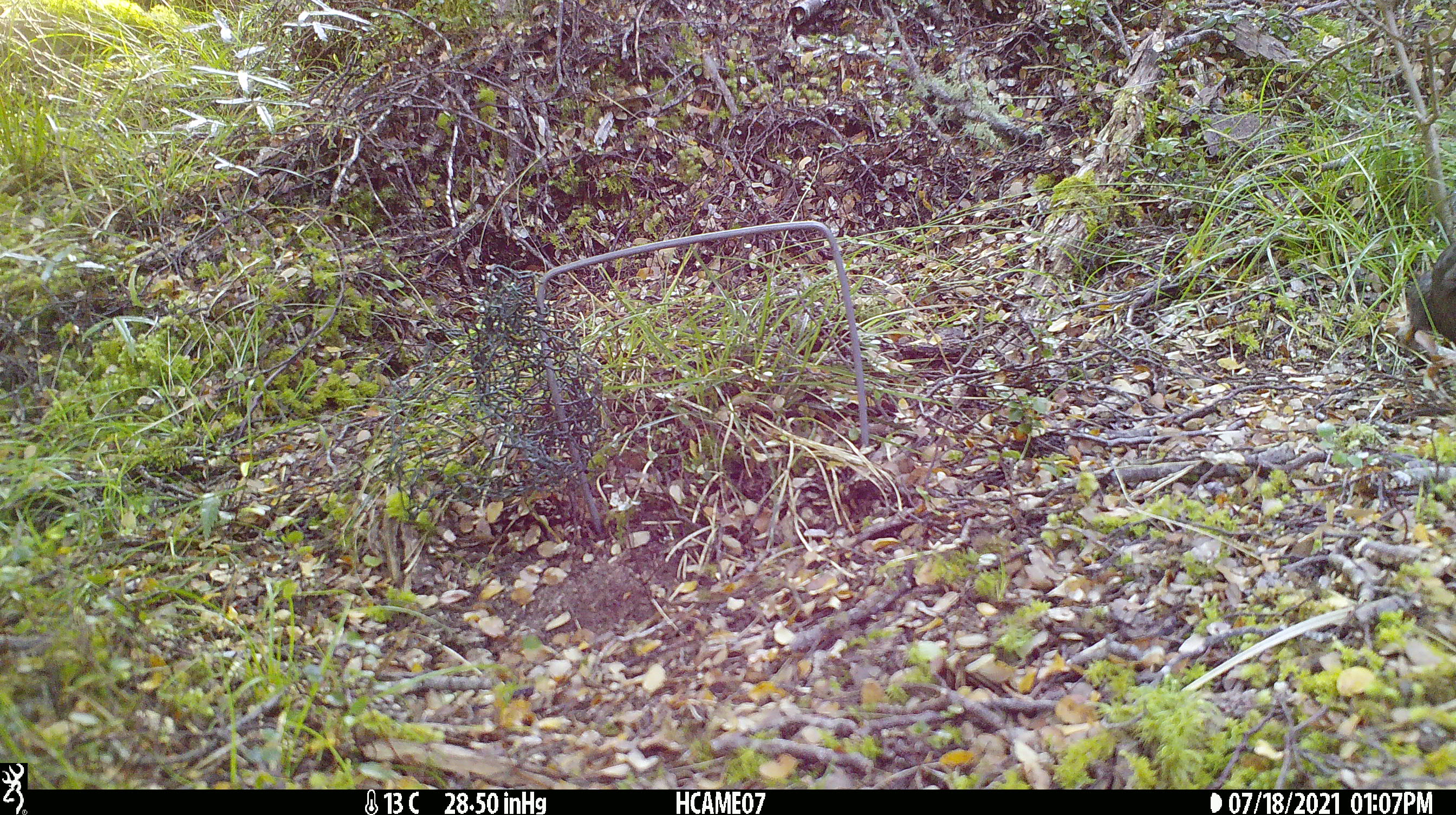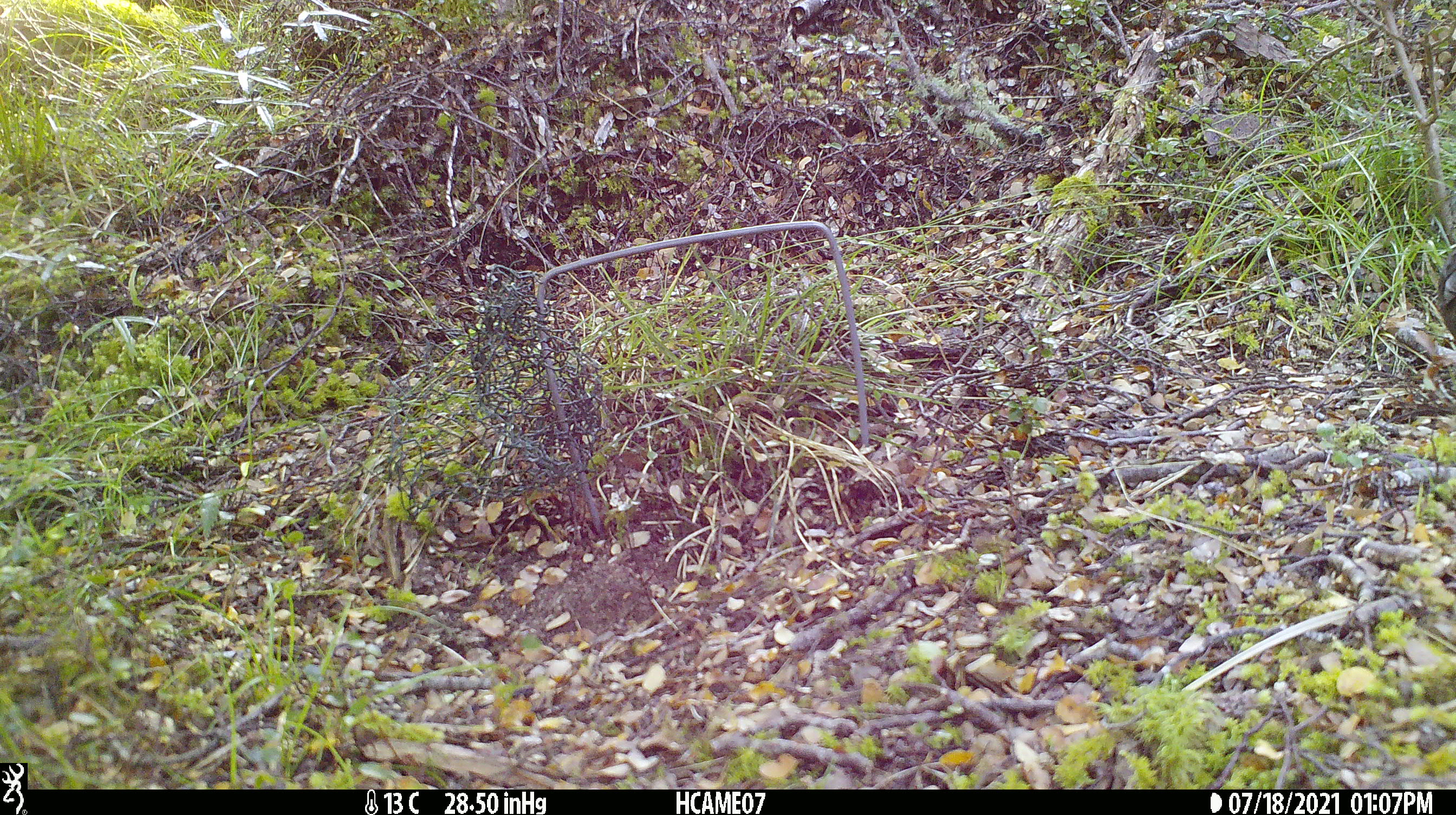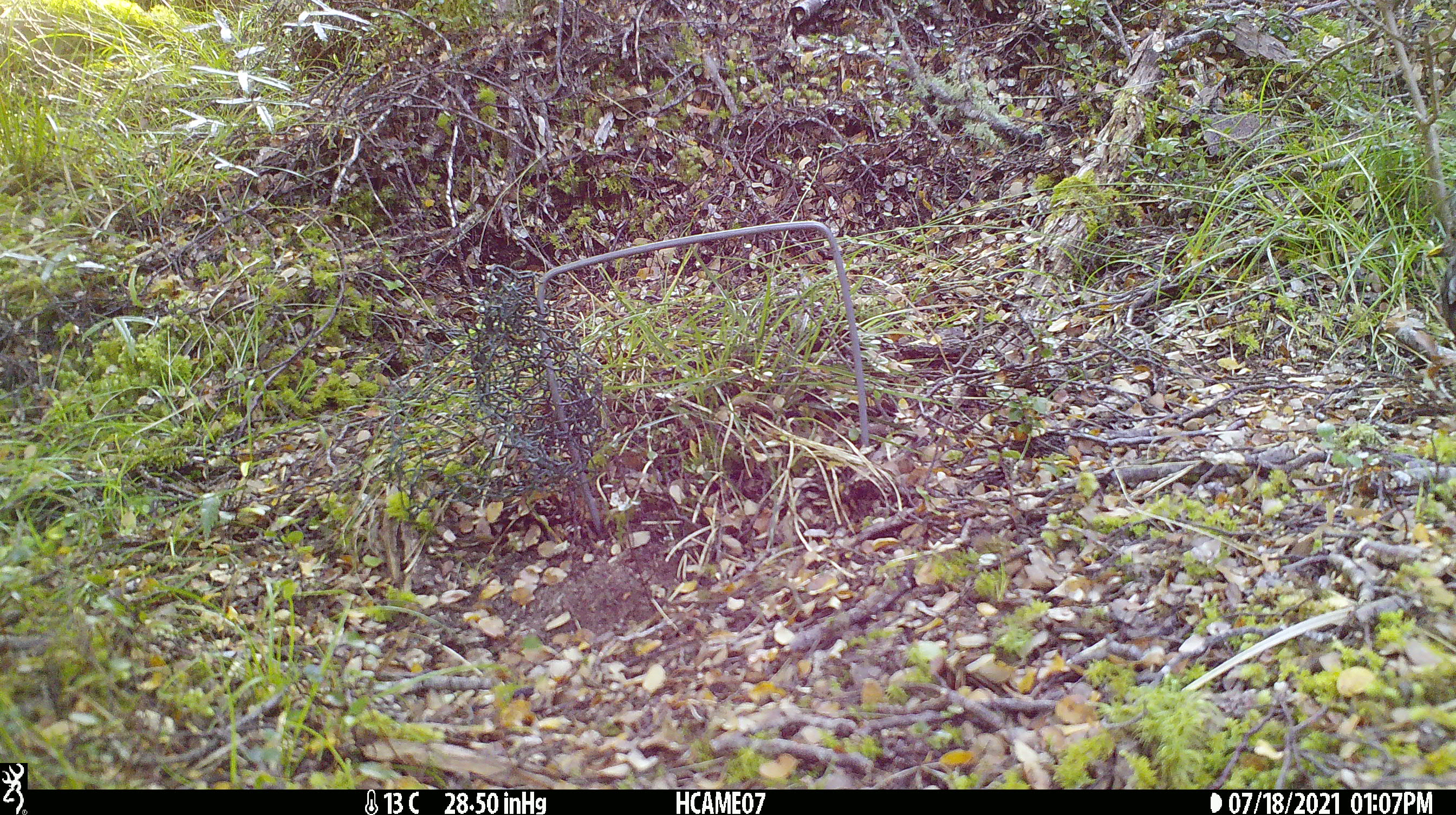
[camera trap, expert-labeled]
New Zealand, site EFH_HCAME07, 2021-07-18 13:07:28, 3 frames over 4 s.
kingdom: Animalia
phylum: Chordata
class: Aves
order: Passeriformes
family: Turdidae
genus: Turdus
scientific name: Turdus merula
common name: eurasian blackbird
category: blackbird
Blackbird (eurasian blackbird) (Turdus merula).